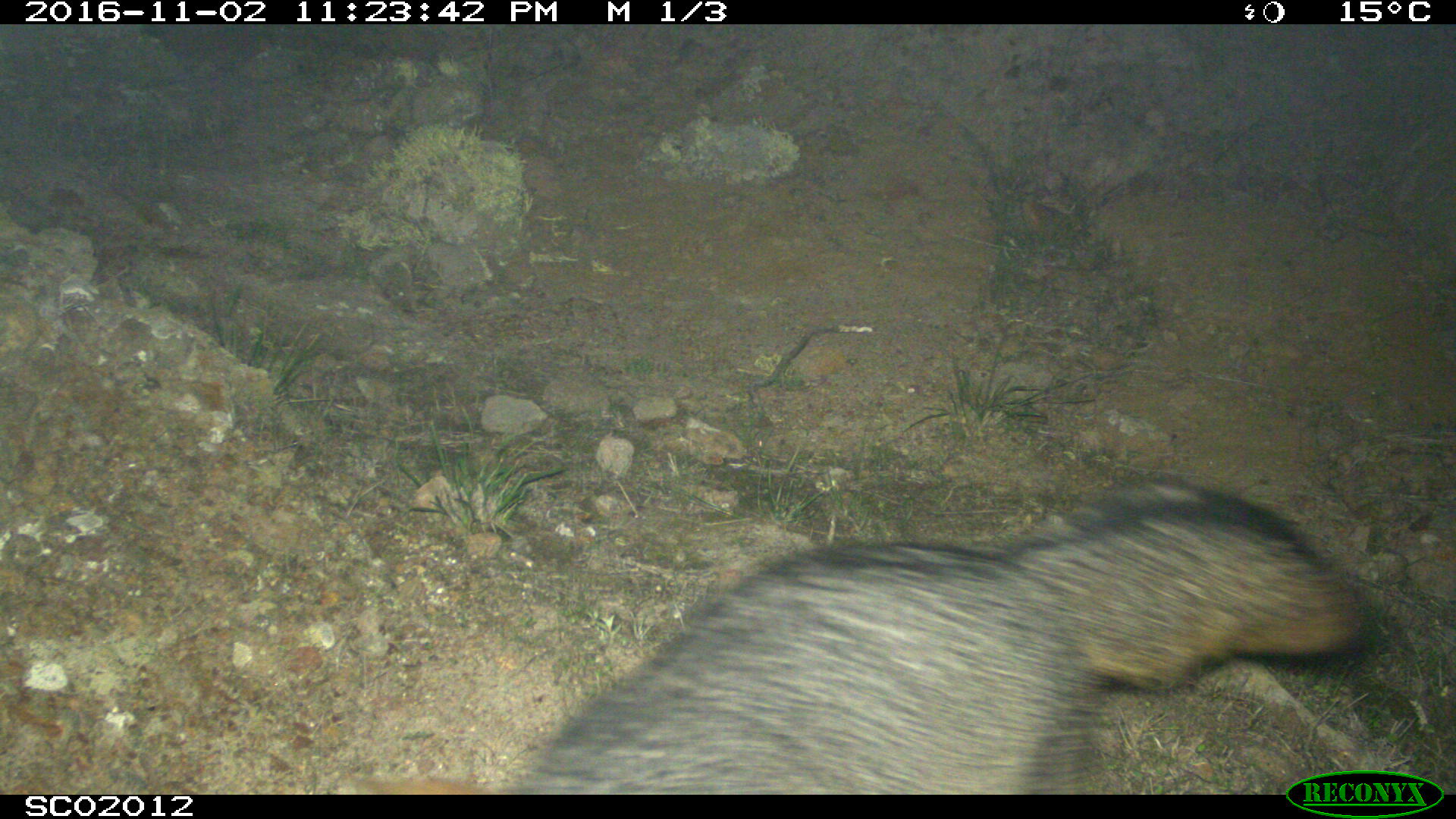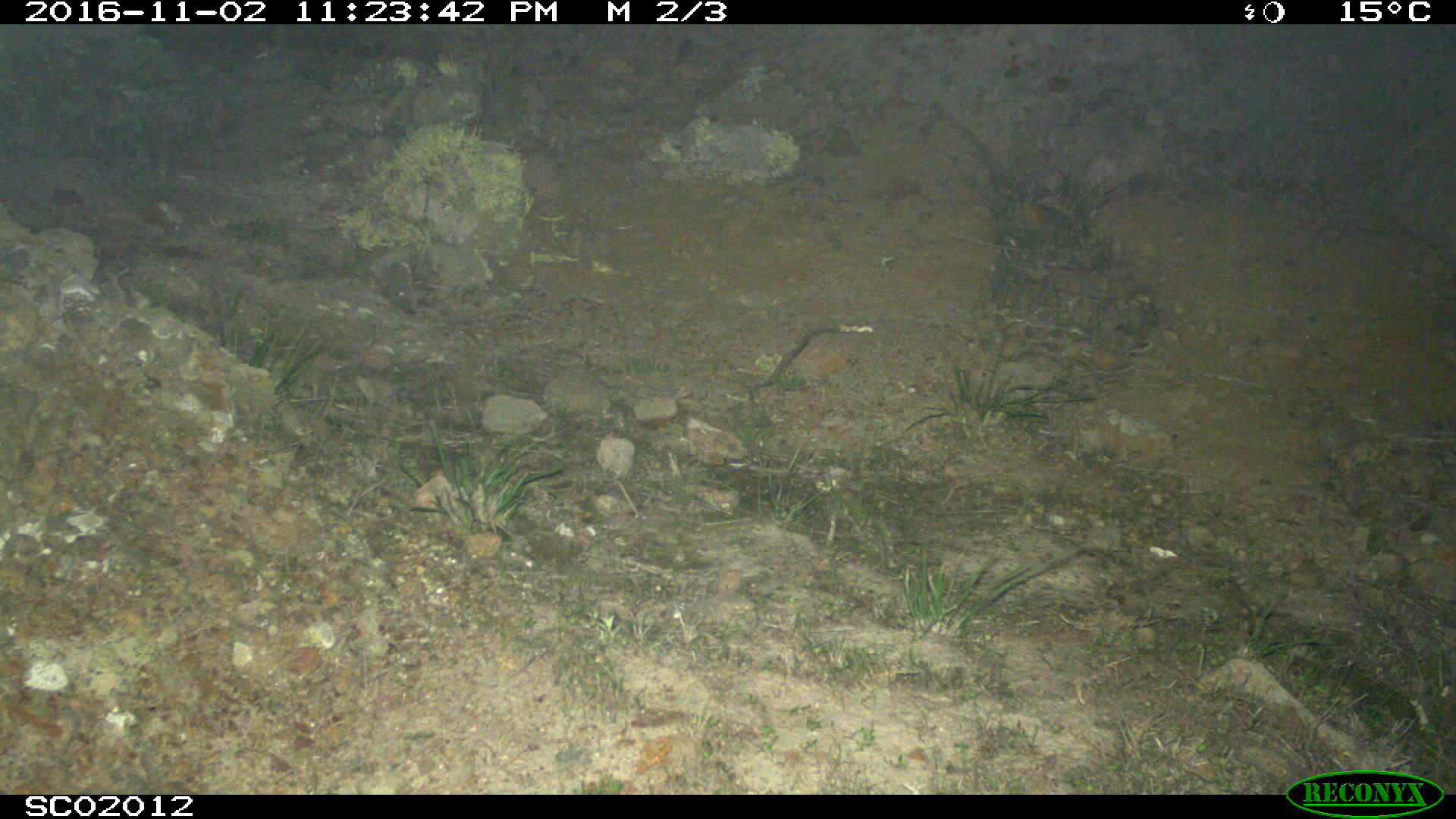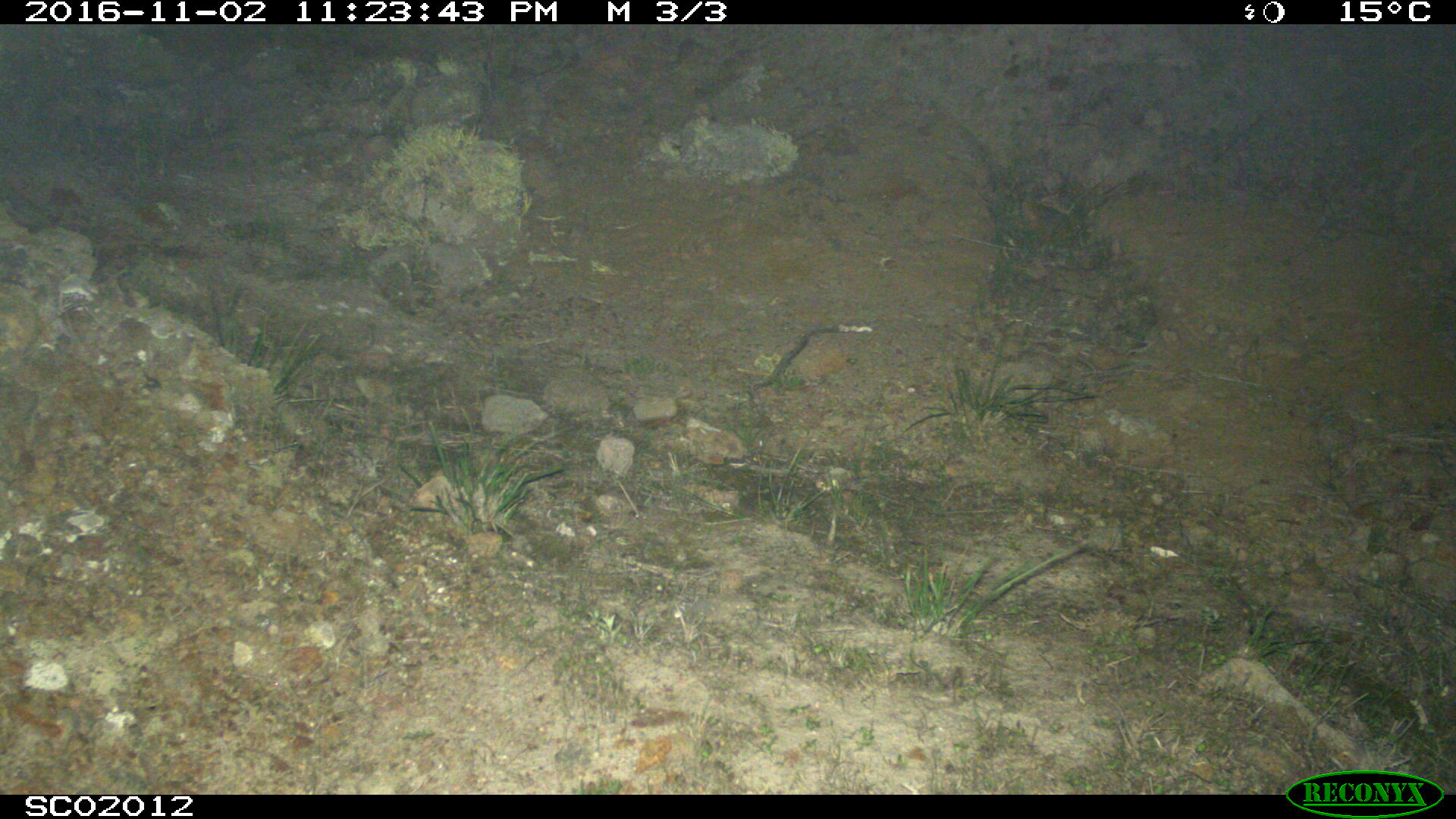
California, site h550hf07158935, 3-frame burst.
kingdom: Animalia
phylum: Chordata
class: Mammalia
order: Carnivora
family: Canidae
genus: Urocyon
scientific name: Urocyon littoralis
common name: island fox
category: fox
Fox (island fox) (Urocyon littoralis).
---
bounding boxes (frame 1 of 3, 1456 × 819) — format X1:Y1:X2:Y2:
fox: 337:475:1366:793